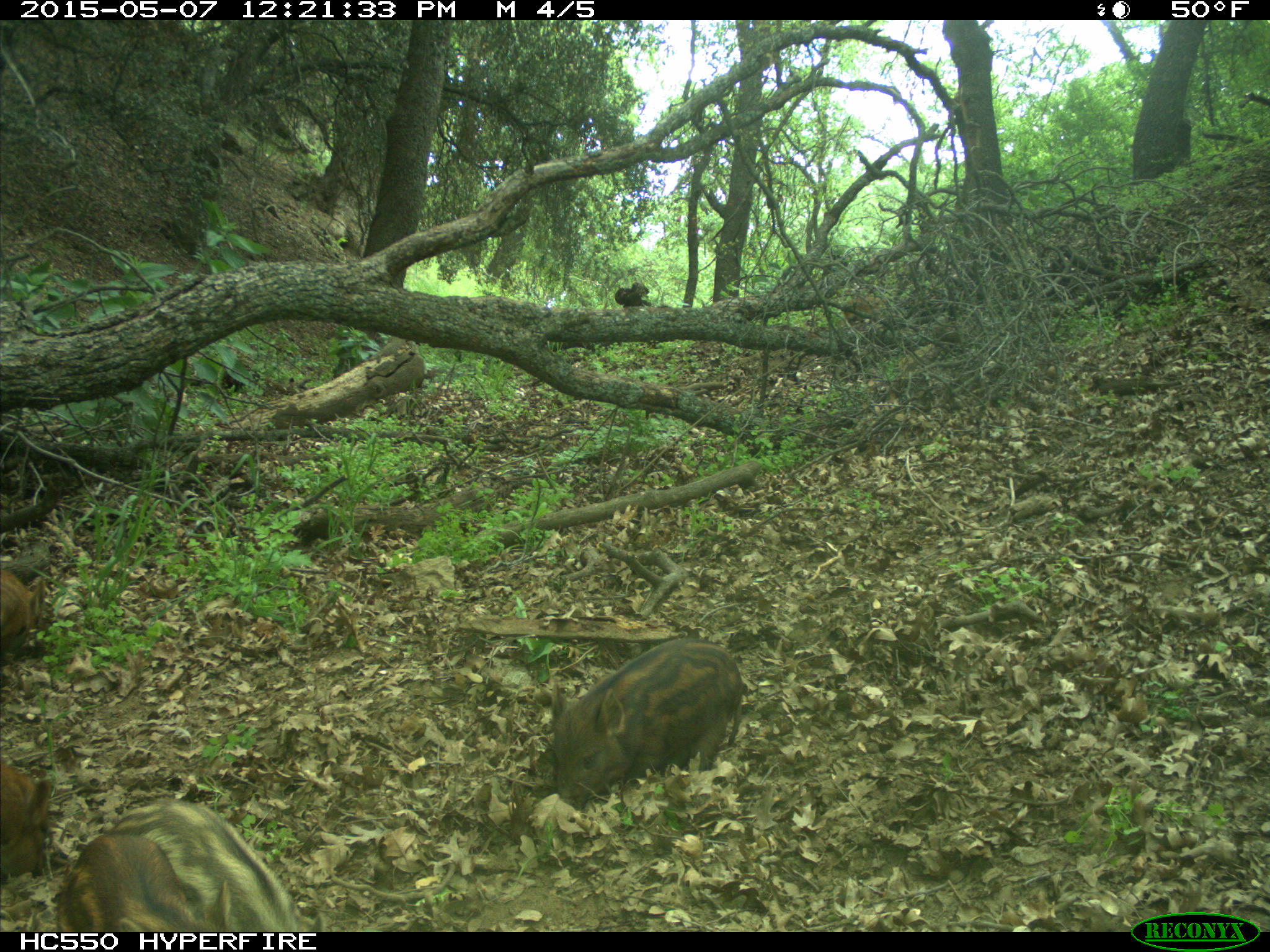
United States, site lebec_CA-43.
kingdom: Animalia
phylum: Chordata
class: Mammalia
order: Artiodactyla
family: Suidae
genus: Sus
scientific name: Sus scrofa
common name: wild boar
Sus scrofa (wild boar).